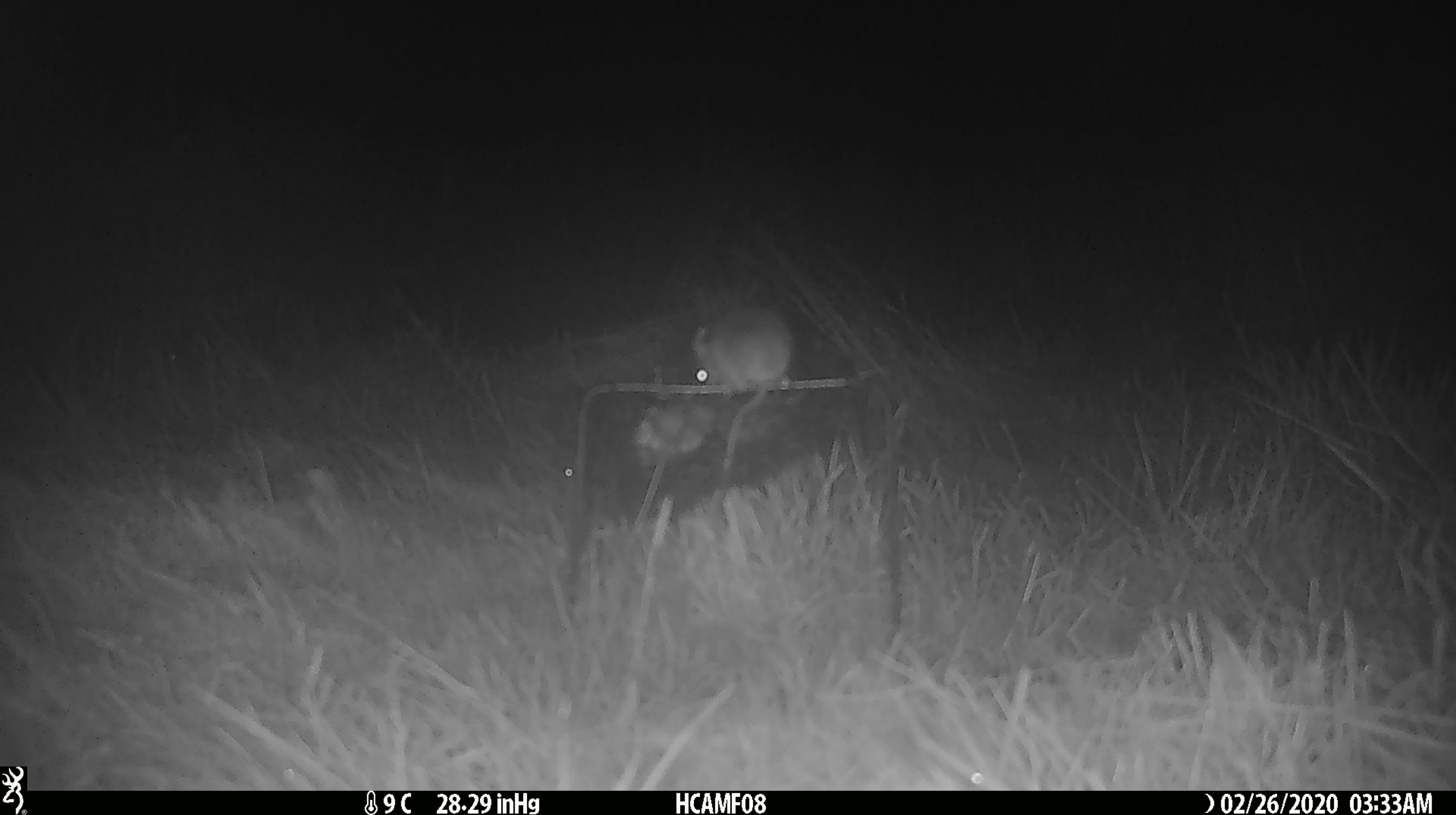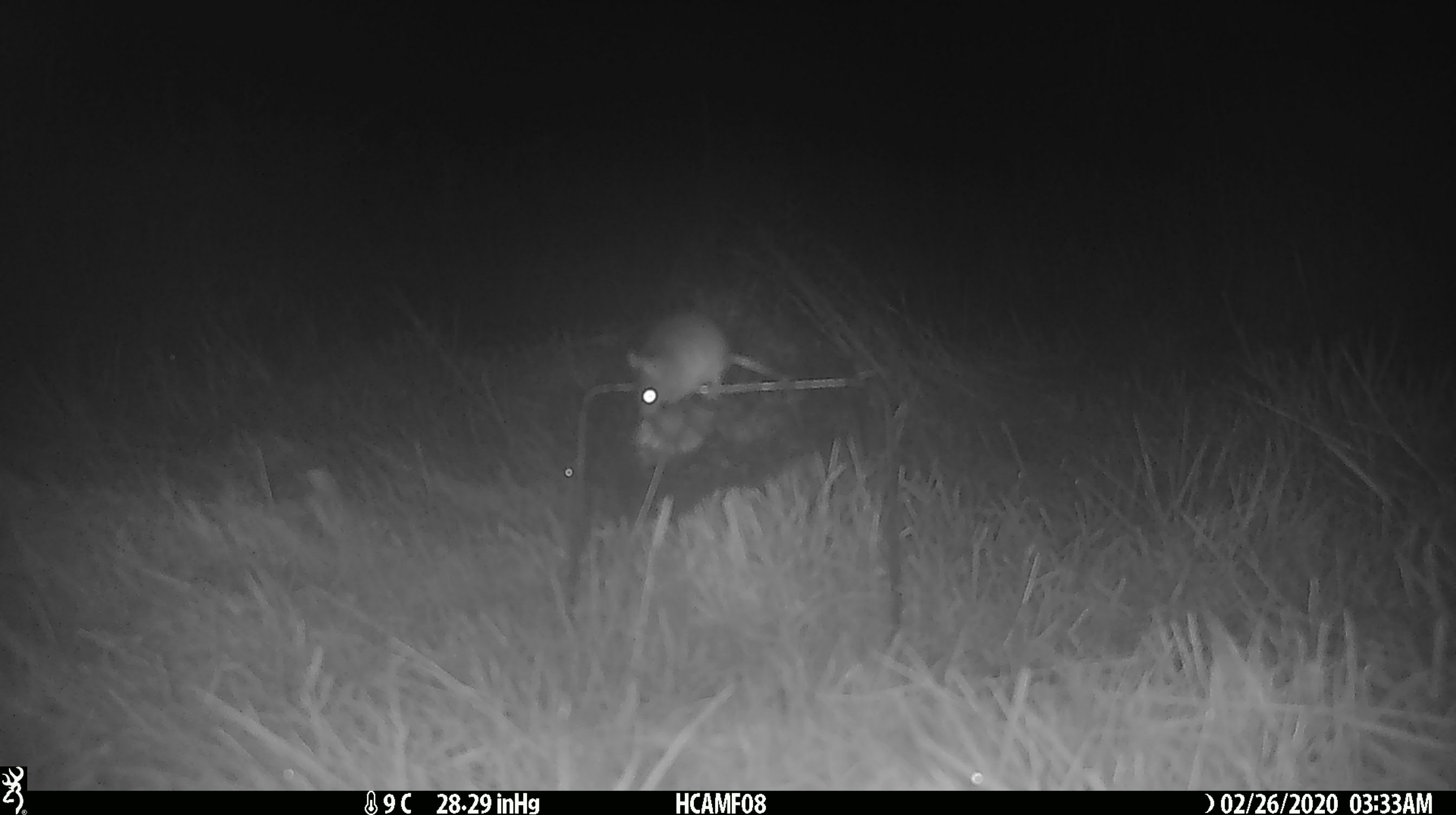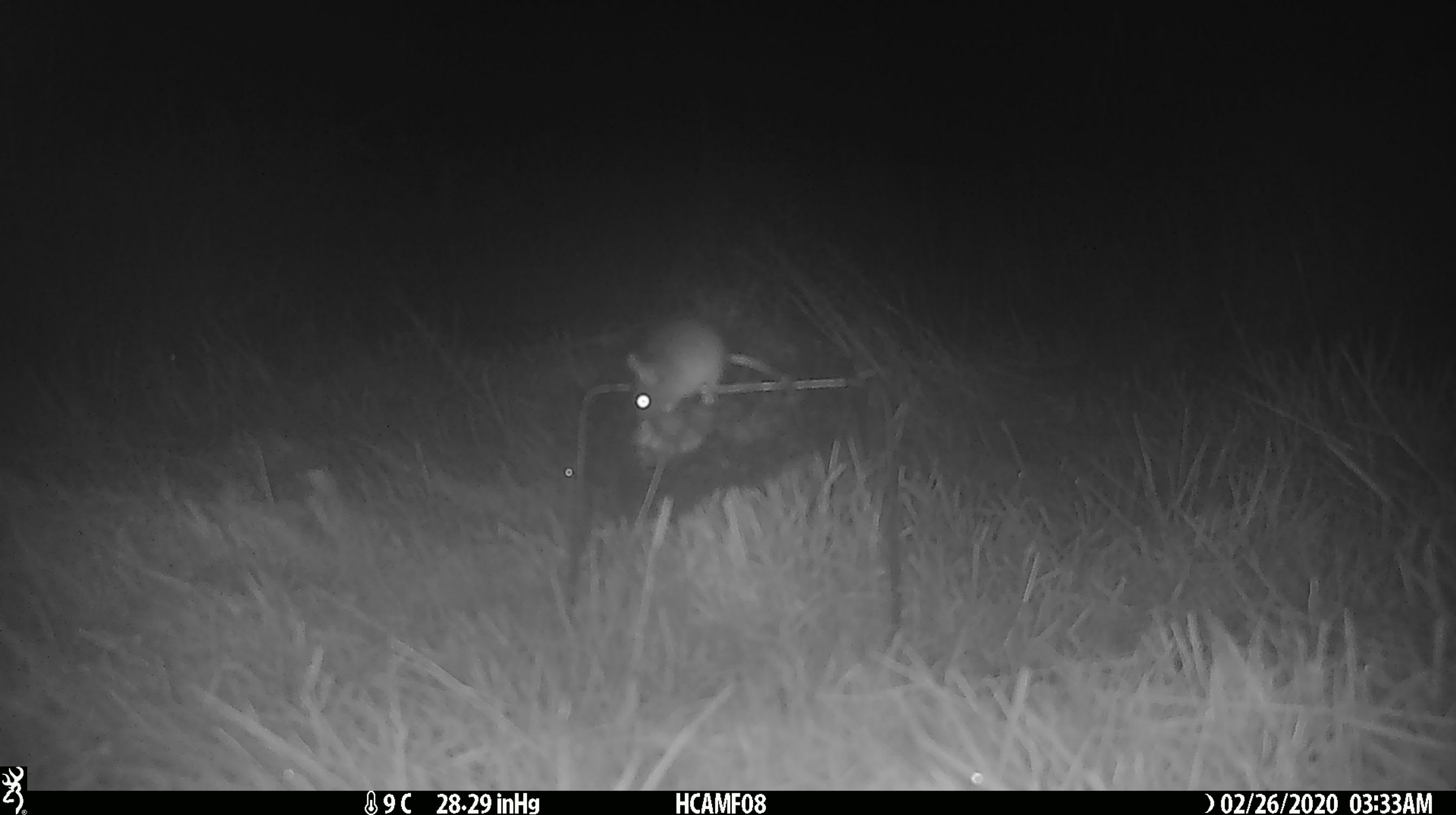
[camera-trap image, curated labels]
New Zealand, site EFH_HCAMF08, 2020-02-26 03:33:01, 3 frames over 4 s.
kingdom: Animalia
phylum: Chordata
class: Mammalia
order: Rodentia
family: Muridae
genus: Mus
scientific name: Mus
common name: mouse